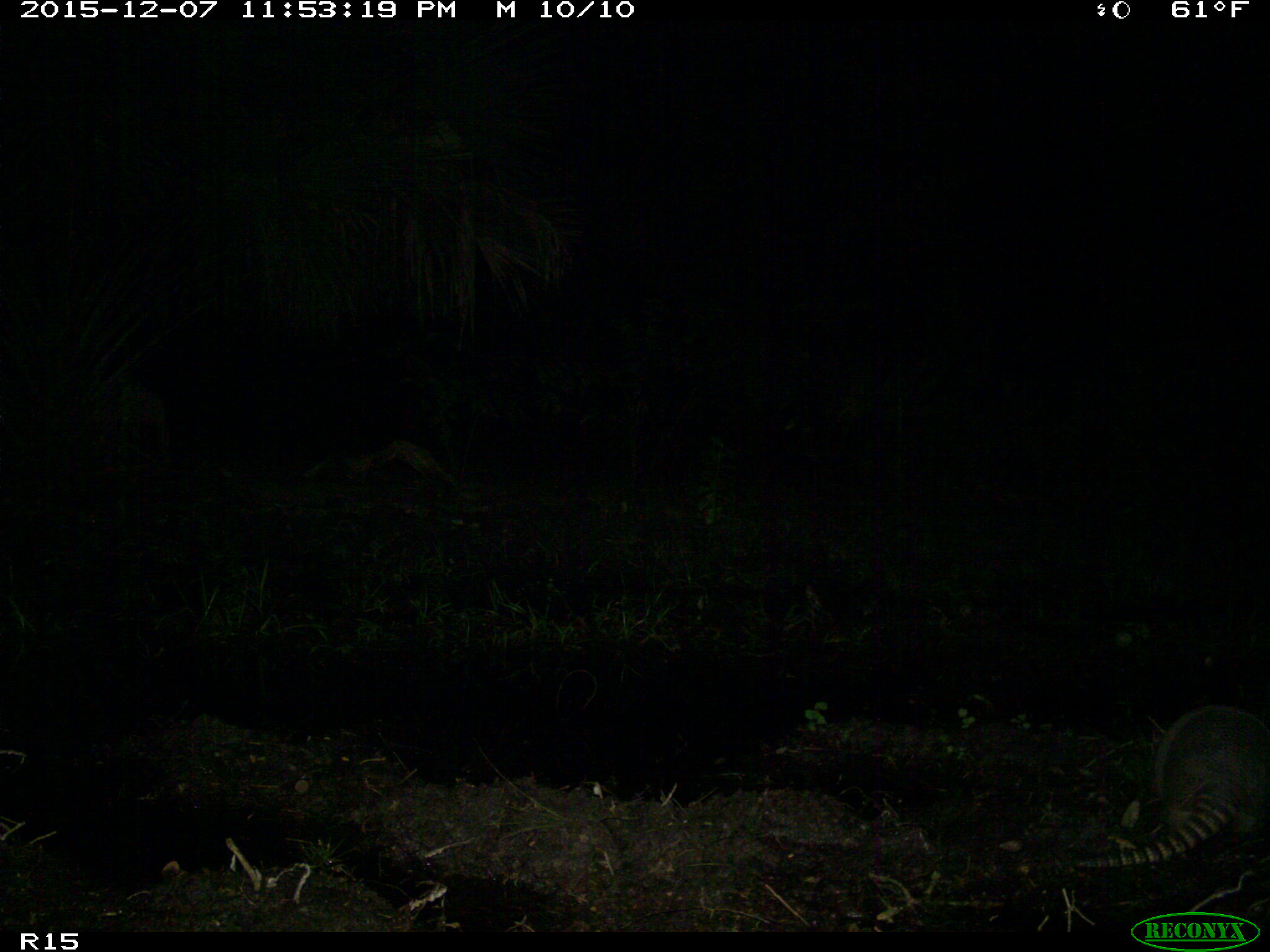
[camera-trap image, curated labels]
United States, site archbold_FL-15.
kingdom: Animalia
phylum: Chordata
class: Mammalia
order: Cingulata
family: Dasypodidae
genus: Dasypus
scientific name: Dasypus novemcinctus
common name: nine-banded armadillo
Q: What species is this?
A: Dasypus novemcinctus (nine-banded armadillo).